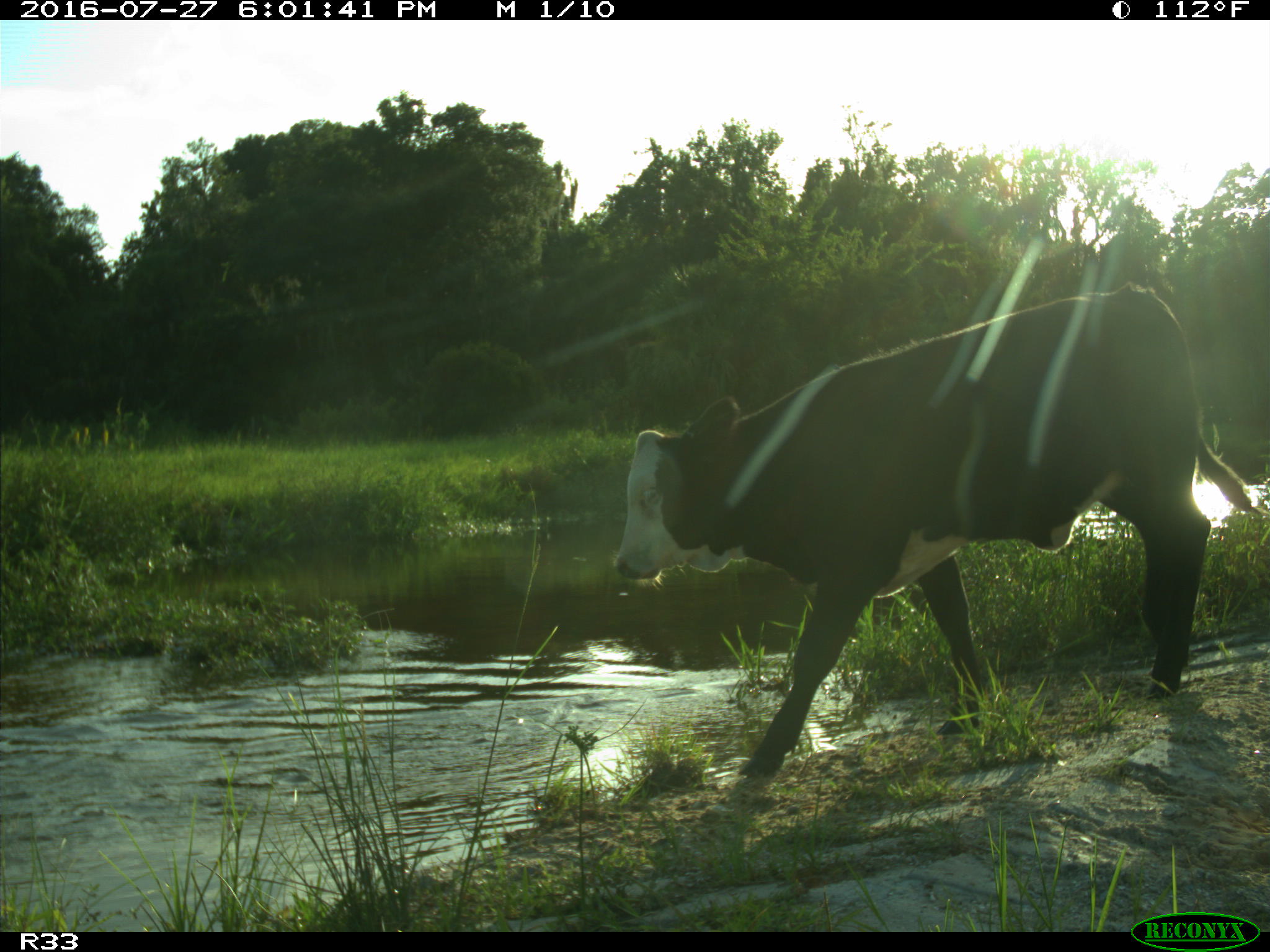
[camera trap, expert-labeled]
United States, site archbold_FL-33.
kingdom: Animalia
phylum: Chordata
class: Mammalia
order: Artiodactyla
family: Bovidae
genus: Bos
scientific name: Bos taurus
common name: domestic cow